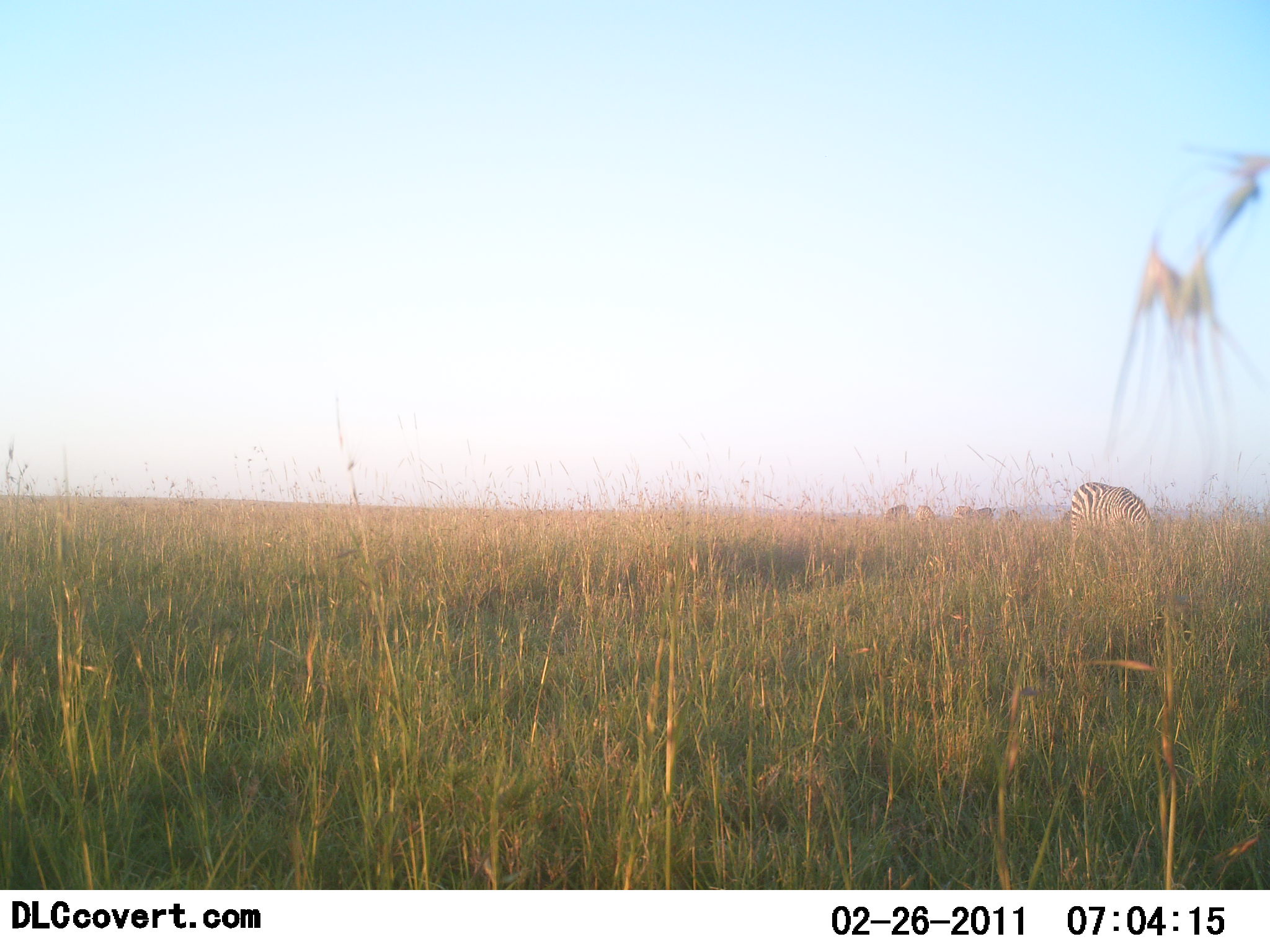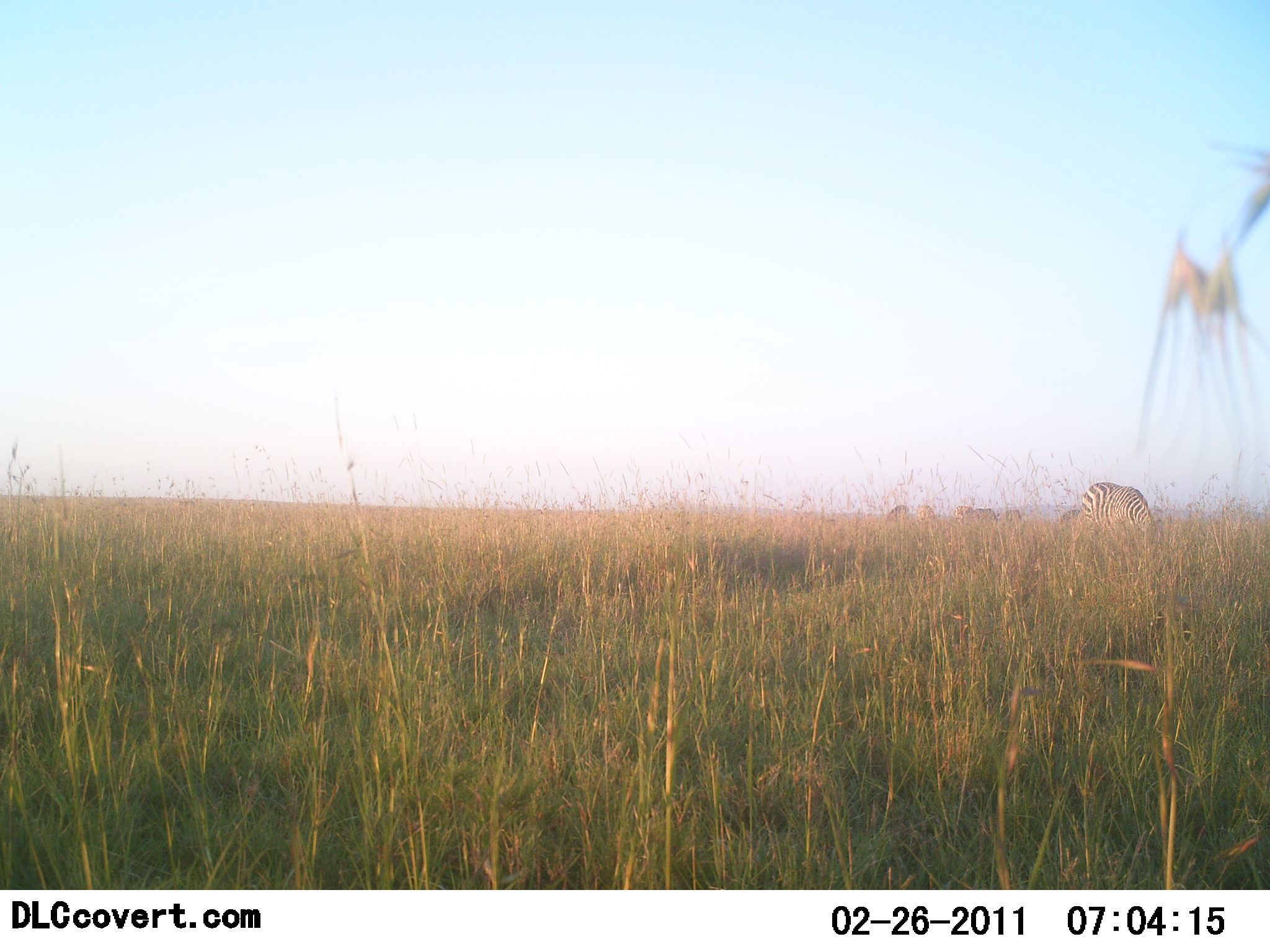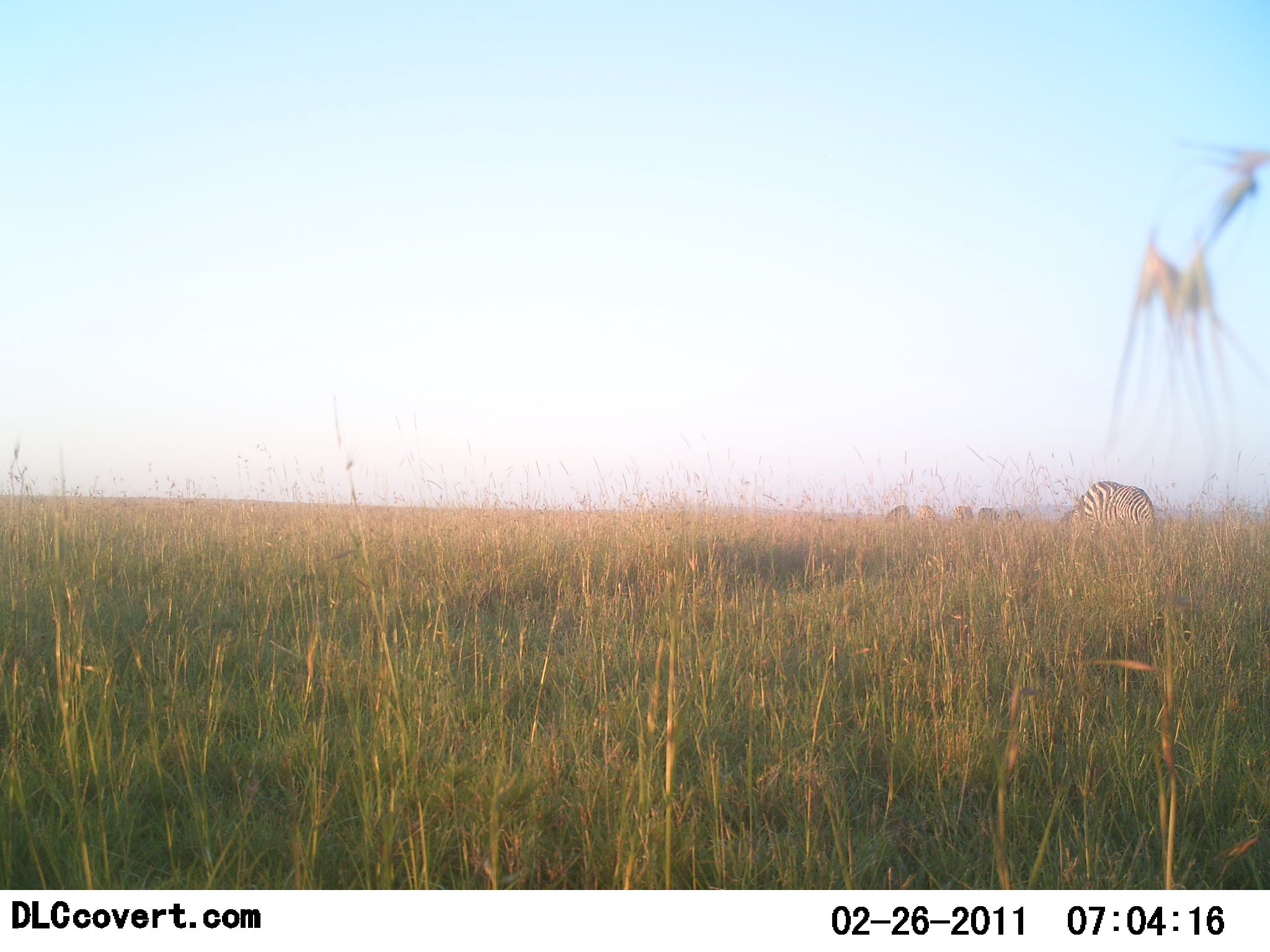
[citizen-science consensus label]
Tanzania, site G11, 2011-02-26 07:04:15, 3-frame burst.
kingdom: Animalia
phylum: Chordata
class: Mammalia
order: Perissodactyla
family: Equidae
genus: Equus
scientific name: Equus quagga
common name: plains zebra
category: zebra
Zebra (plains zebra) (Equus quagga), count 6. Behavior (volunteer vote fractions): standing 25%, resting 0%, moving 0%, interacting 0%. Young present (vote fraction): 0%. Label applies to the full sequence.